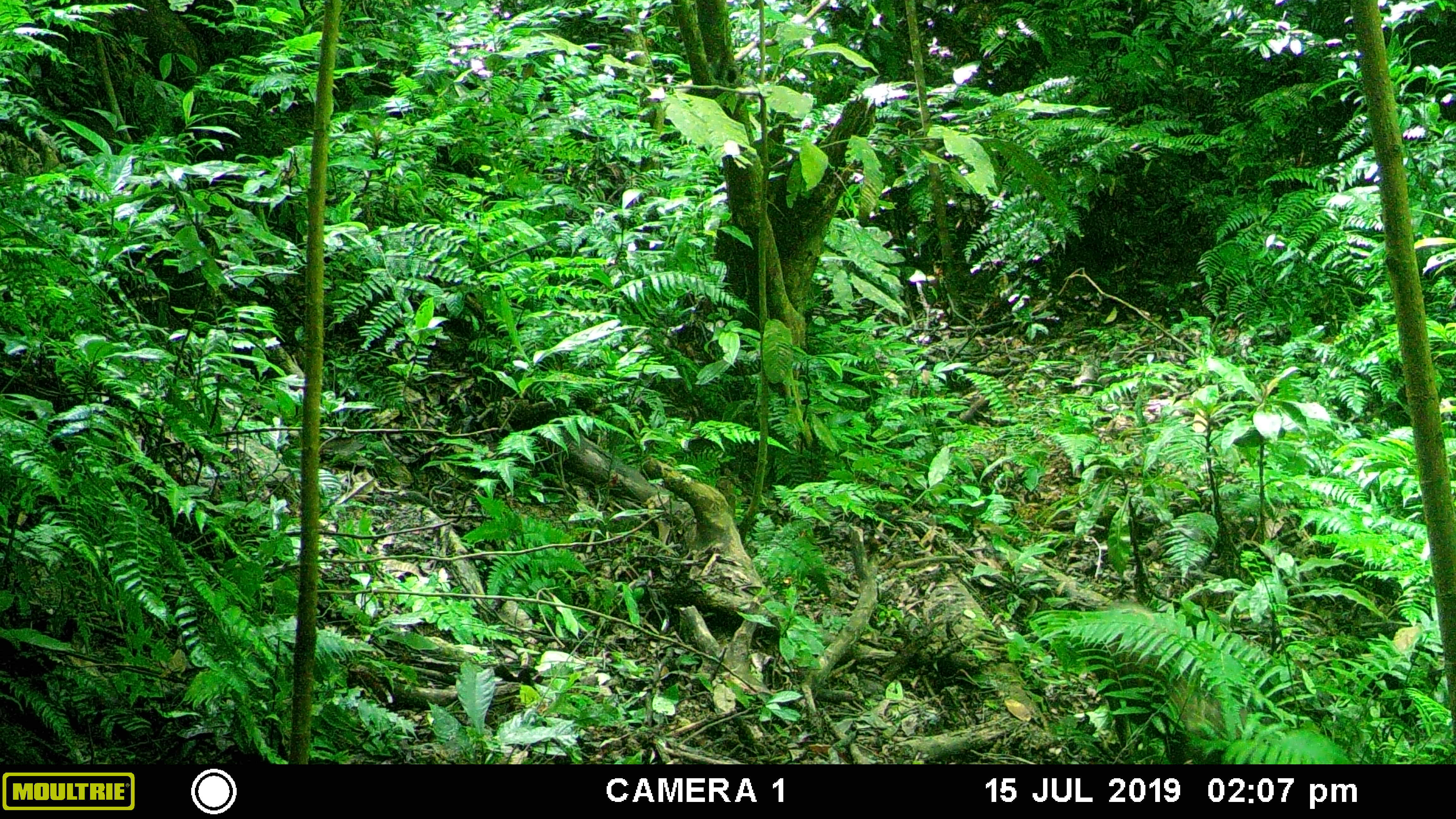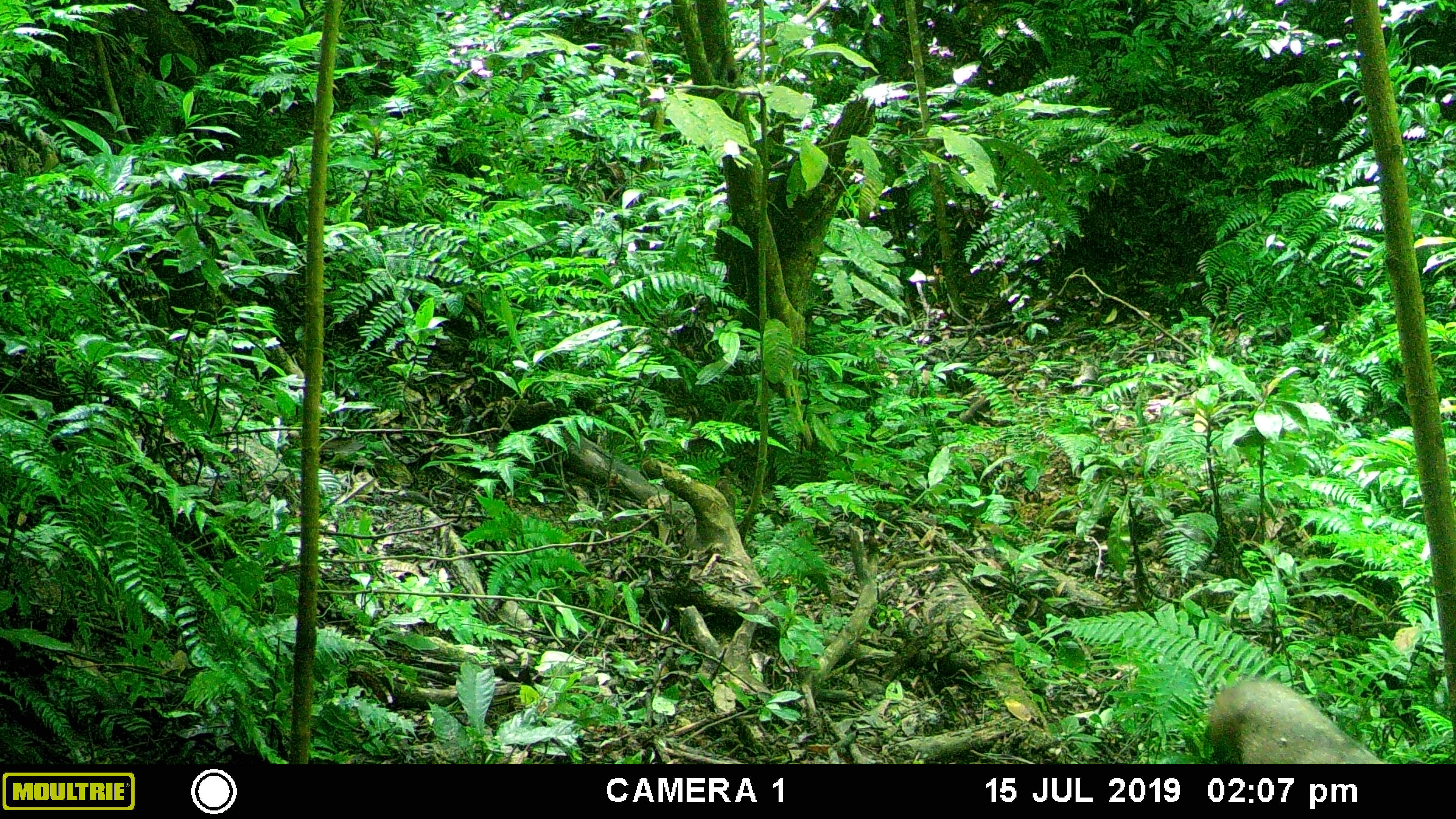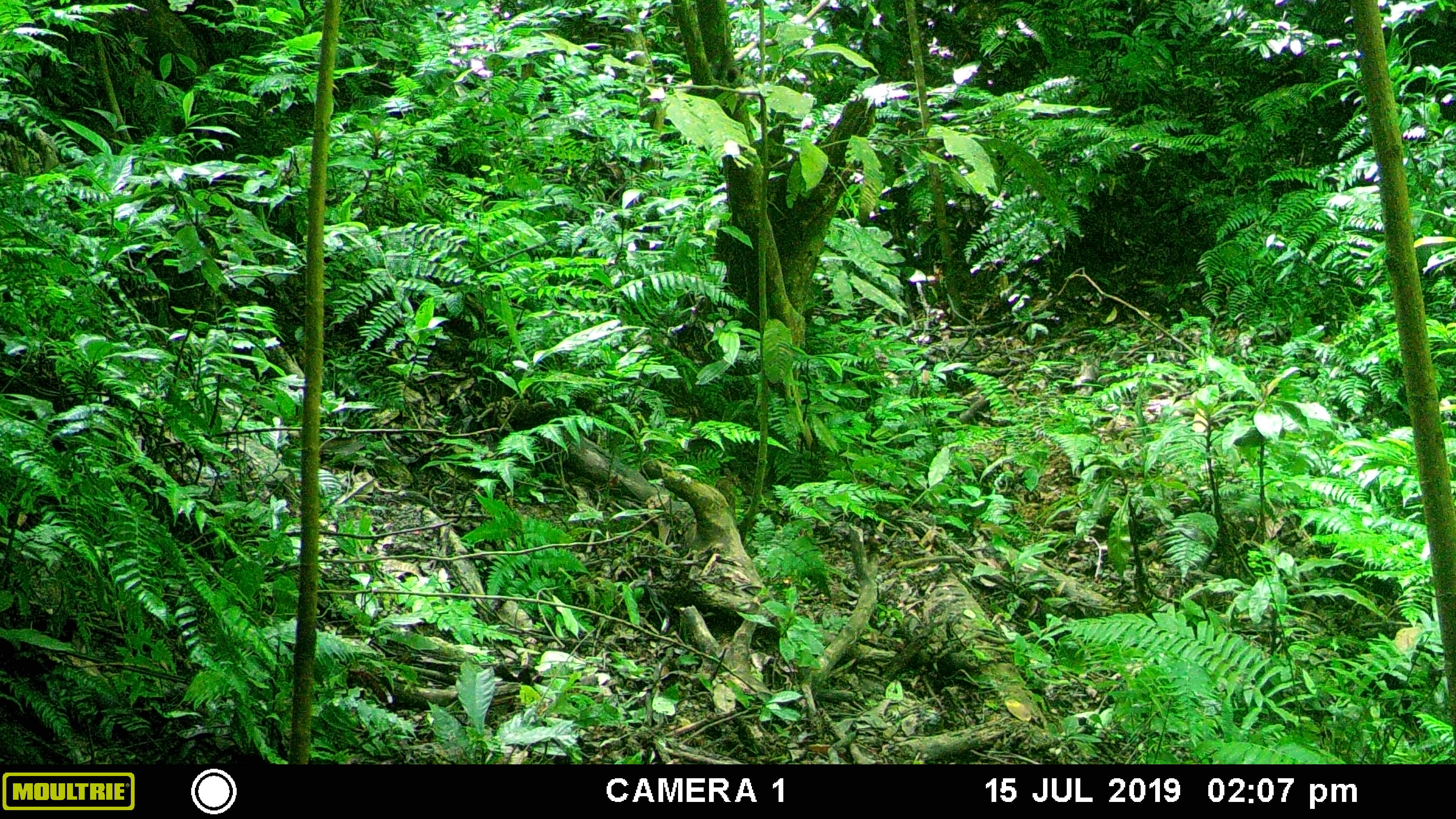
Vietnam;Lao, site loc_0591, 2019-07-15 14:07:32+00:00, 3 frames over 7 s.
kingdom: Animalia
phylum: Chordata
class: Mammalia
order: Artiodactyla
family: Suidae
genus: Sus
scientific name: Sus scrofa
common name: eurasian wild pig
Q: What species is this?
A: Eurasian wild pig (Sus scrofa).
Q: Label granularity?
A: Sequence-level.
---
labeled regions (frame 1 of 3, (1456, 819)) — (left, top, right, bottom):
eurasian wild pig: (1080, 598, 1249, 765)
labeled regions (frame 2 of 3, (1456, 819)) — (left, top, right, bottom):
eurasian wild pig: (1205, 677, 1387, 763)